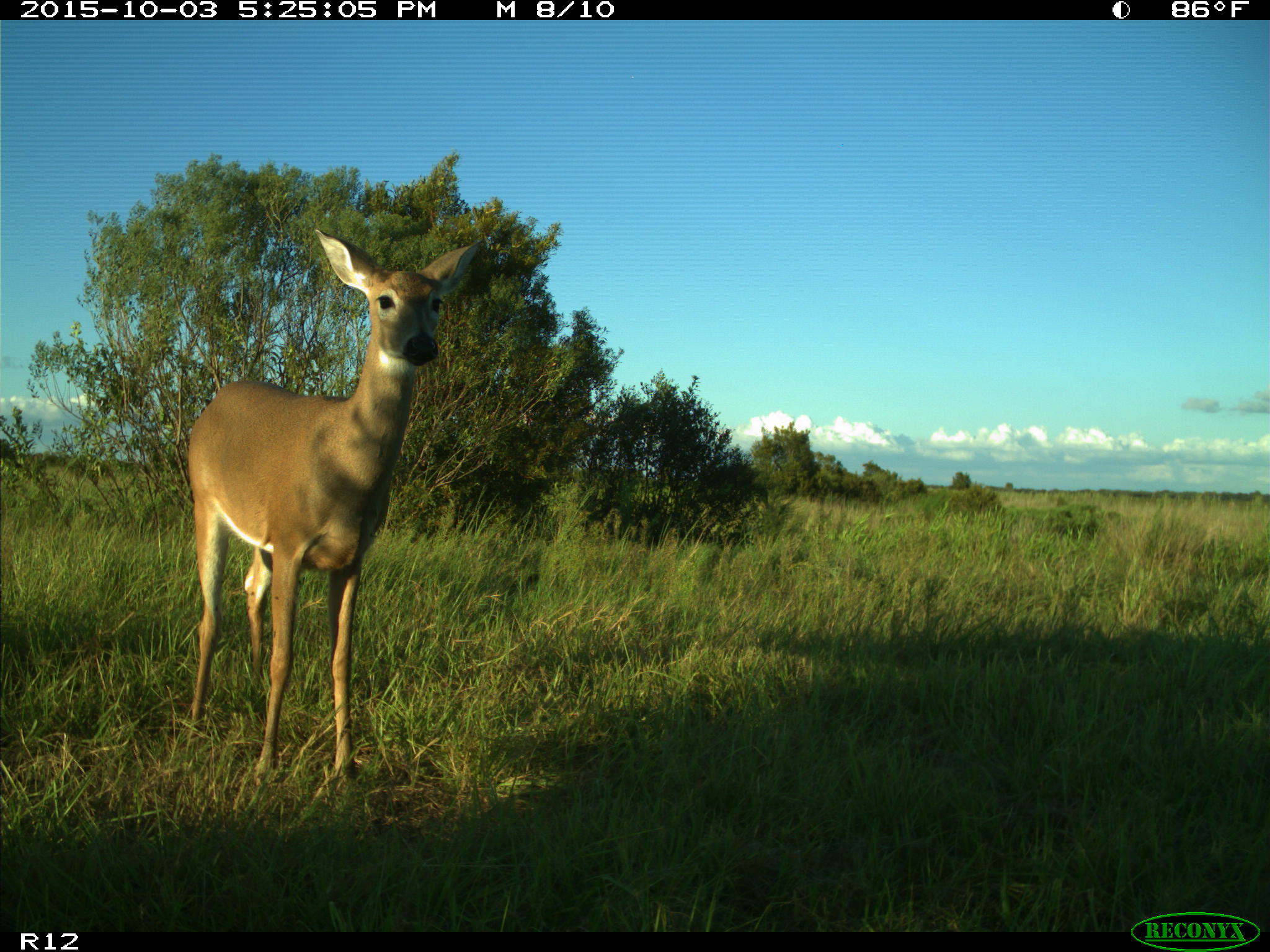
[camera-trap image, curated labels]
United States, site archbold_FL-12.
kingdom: Animalia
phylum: Chordata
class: Mammalia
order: Artiodactyla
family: Cervidae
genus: Odocoileus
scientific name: Odocoileus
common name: deer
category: unidentified deer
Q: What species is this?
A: Unidentified deer (deer) (Odocoileus).